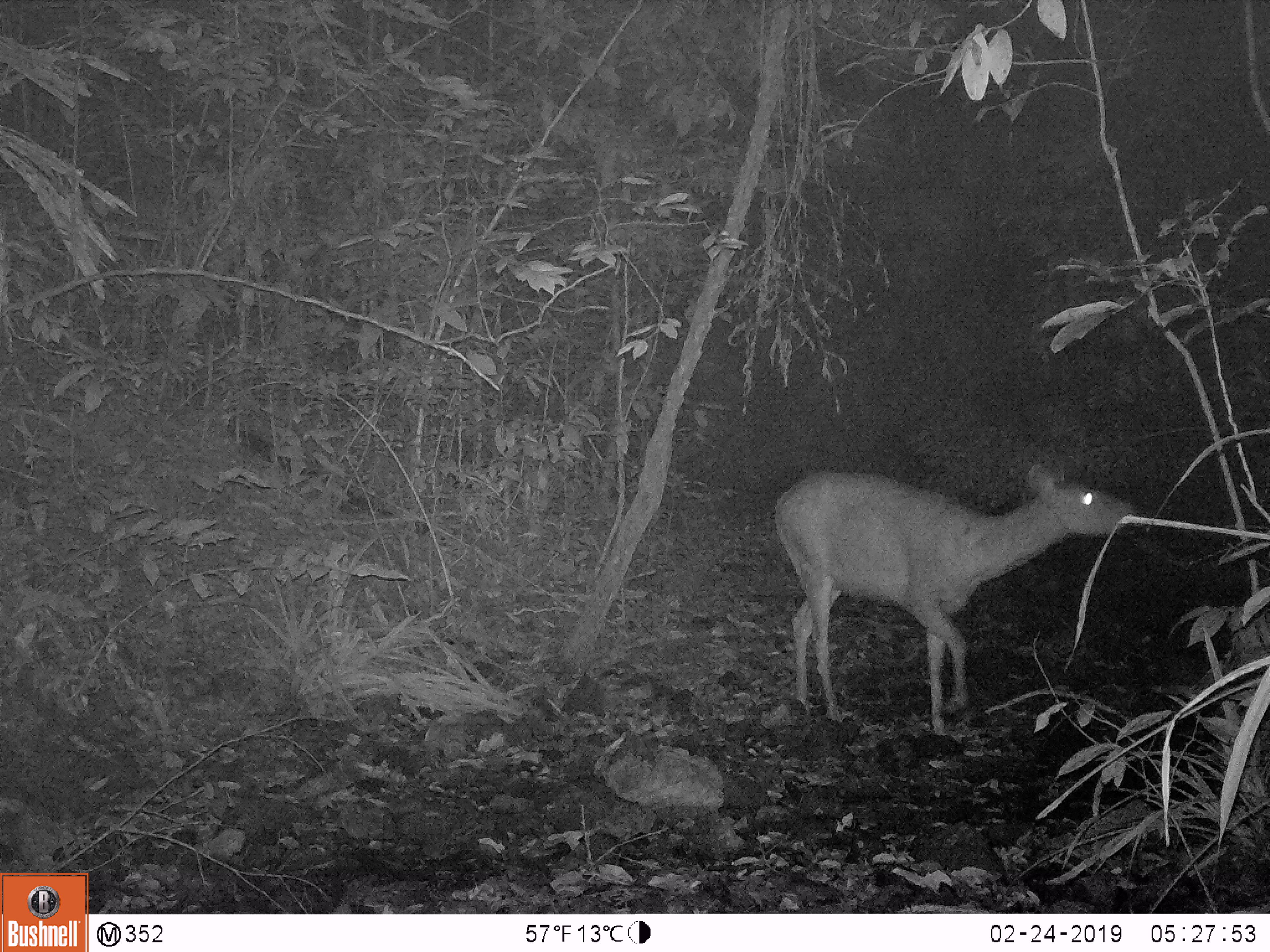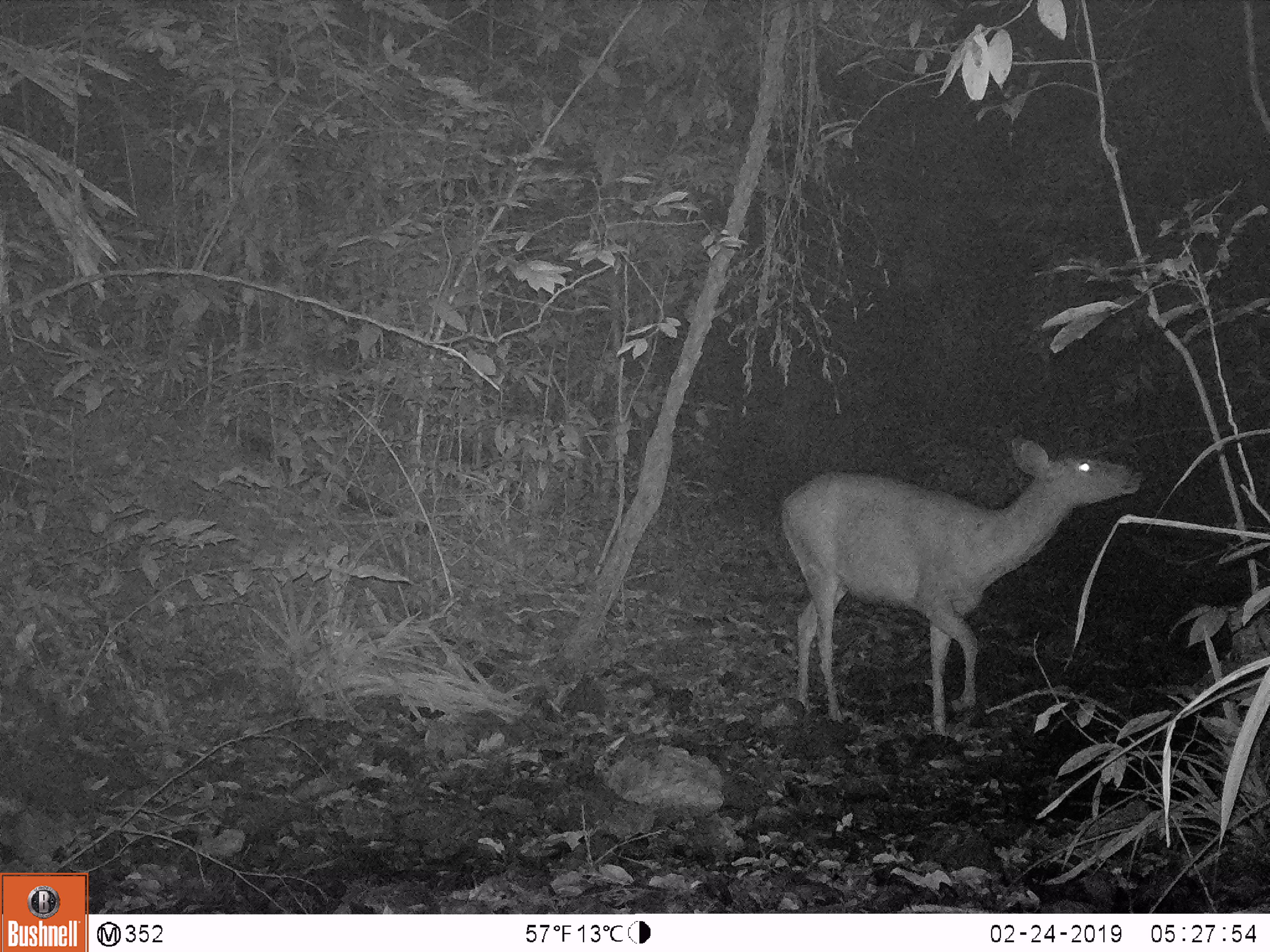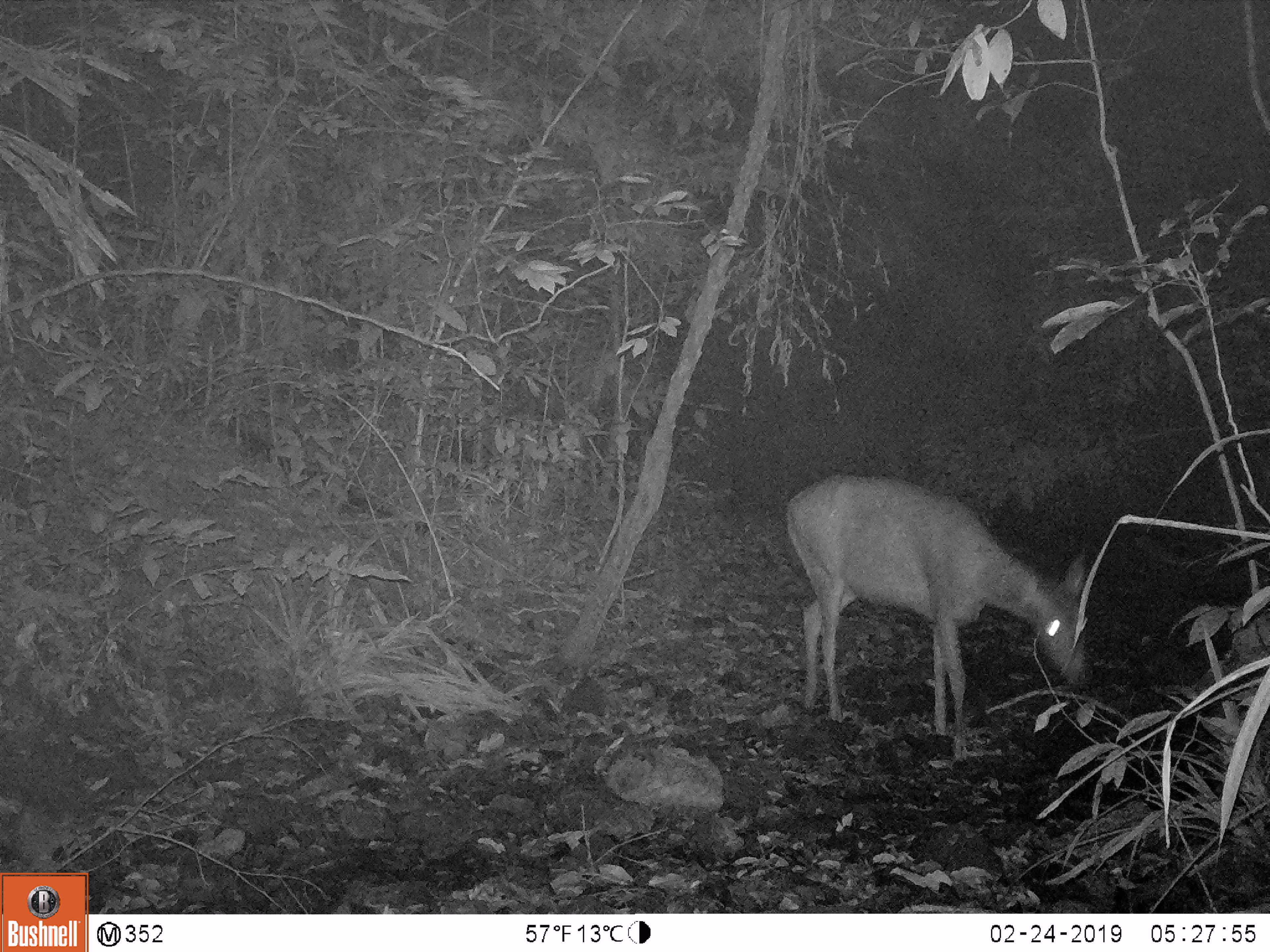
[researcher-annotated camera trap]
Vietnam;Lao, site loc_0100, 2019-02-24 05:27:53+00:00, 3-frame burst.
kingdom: Animalia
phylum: Chordata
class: Mammalia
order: Artiodactyla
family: Cervidae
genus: Rusa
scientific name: Rusa unicolor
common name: sambar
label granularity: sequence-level